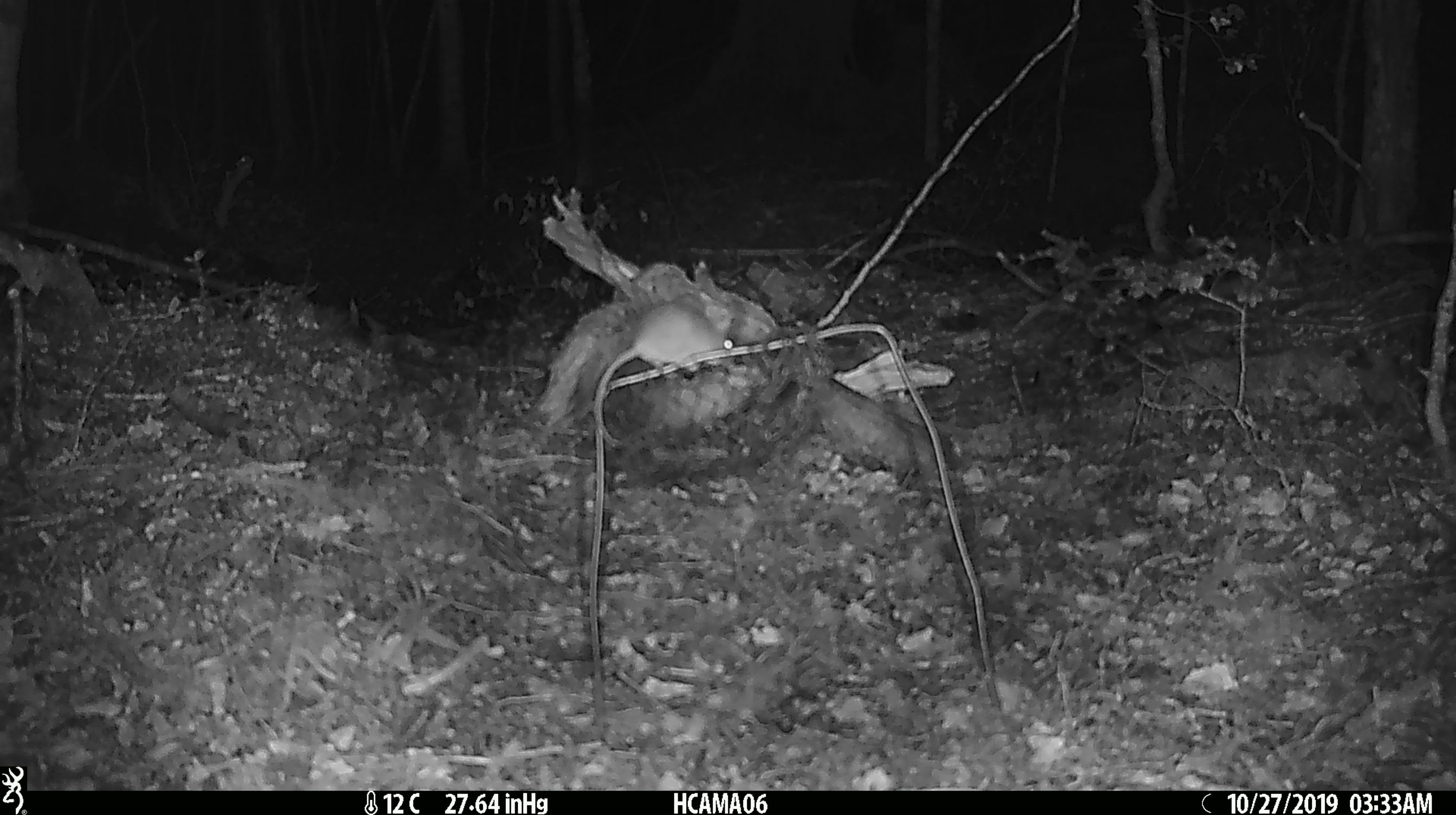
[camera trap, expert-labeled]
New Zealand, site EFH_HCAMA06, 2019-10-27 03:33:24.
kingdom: Animalia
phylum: Chordata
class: Mammalia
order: Rodentia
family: Muridae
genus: Mus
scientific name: Mus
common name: mouse